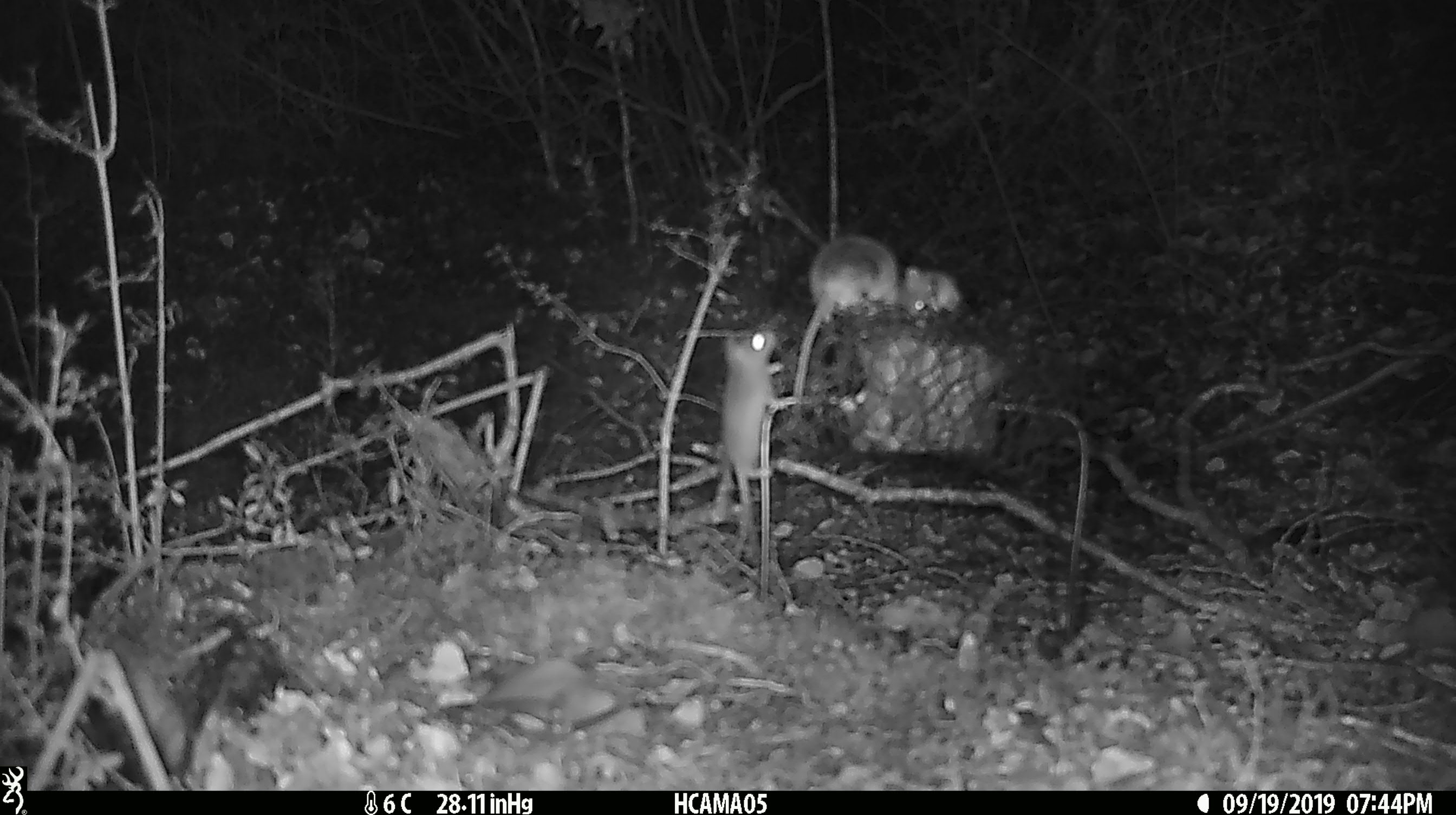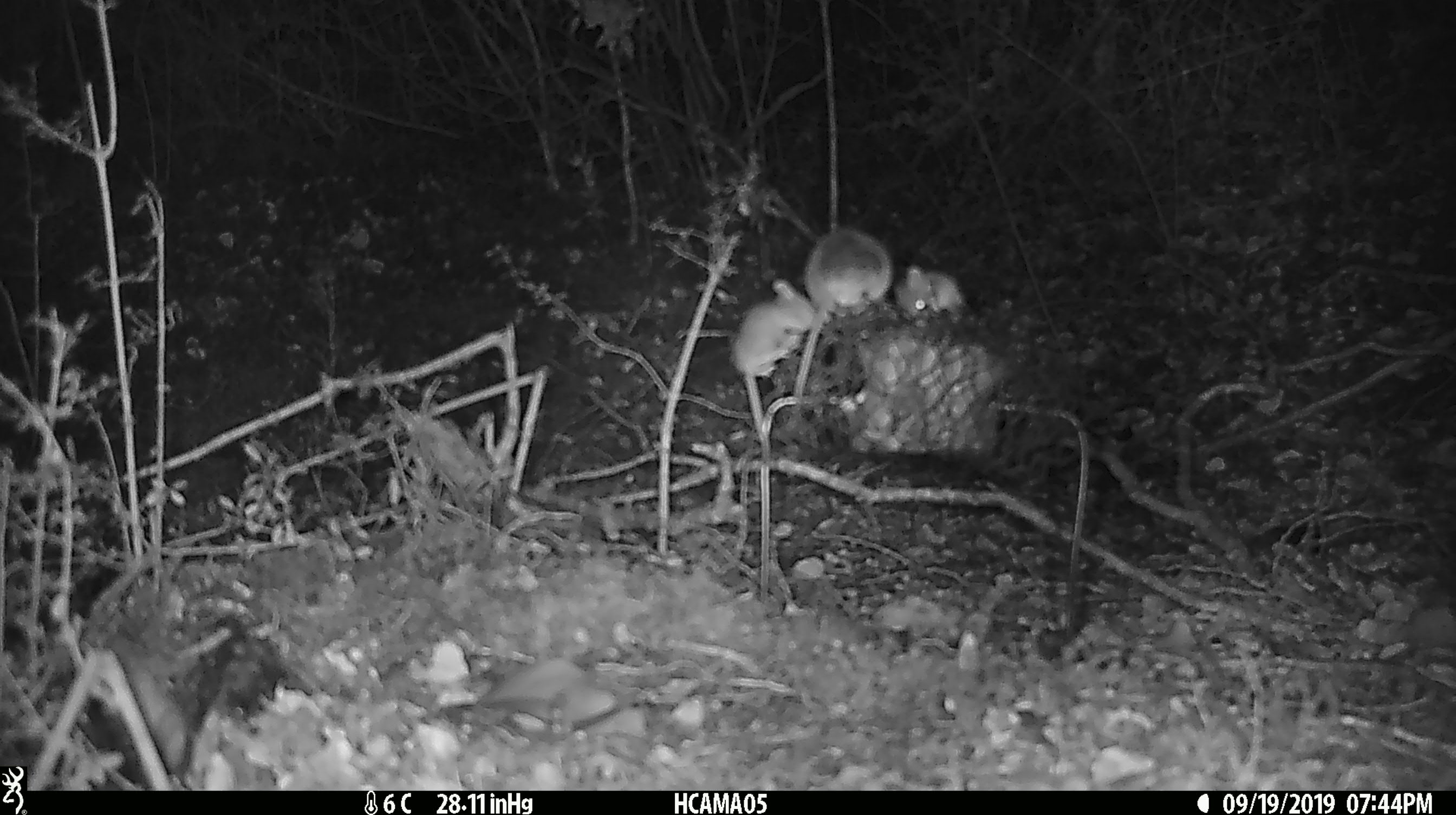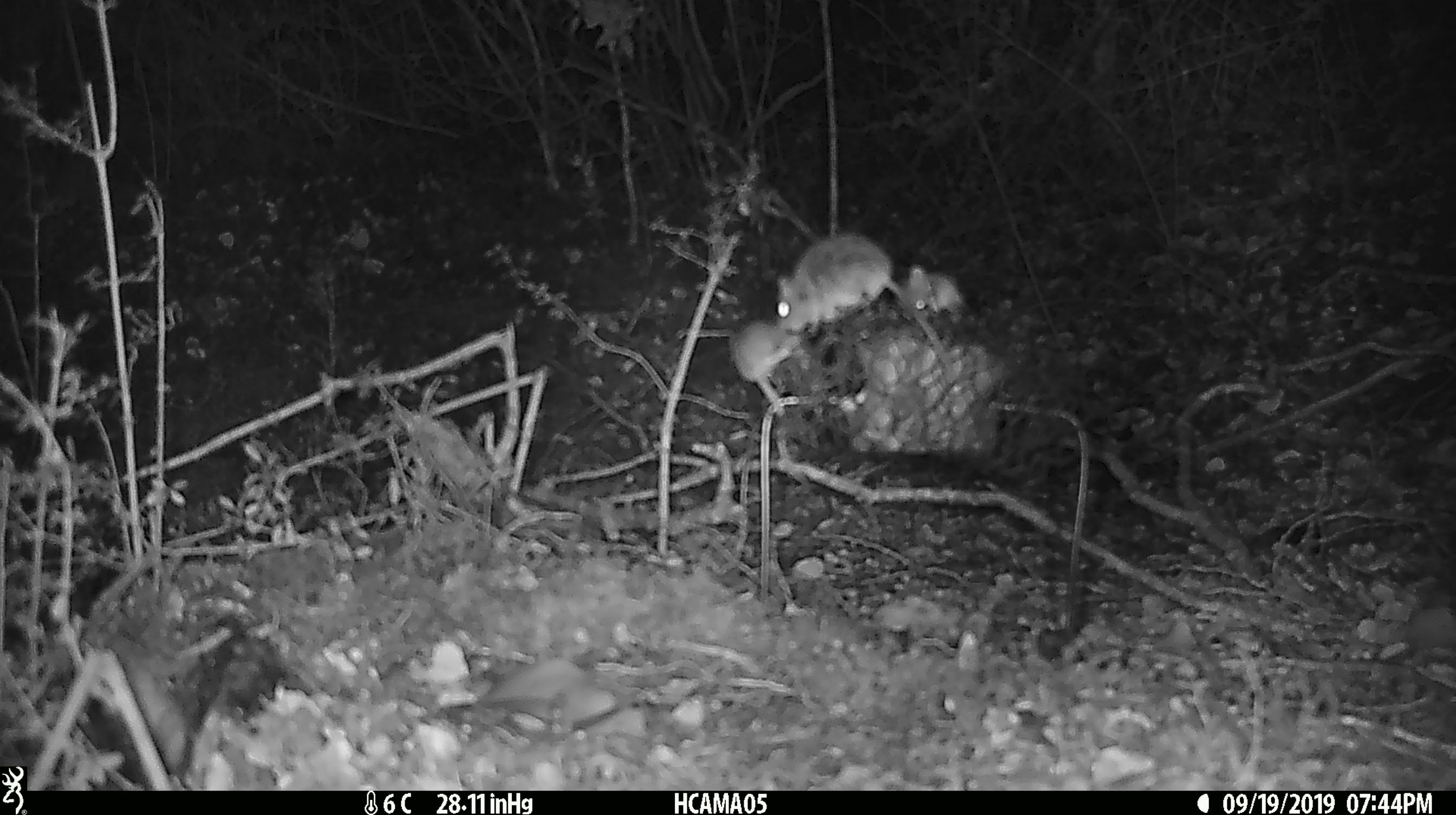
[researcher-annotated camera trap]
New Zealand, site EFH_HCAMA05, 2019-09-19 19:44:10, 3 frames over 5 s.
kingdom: Animalia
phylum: Chordata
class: Mammalia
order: Rodentia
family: Muridae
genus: Mus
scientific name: Mus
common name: mouse